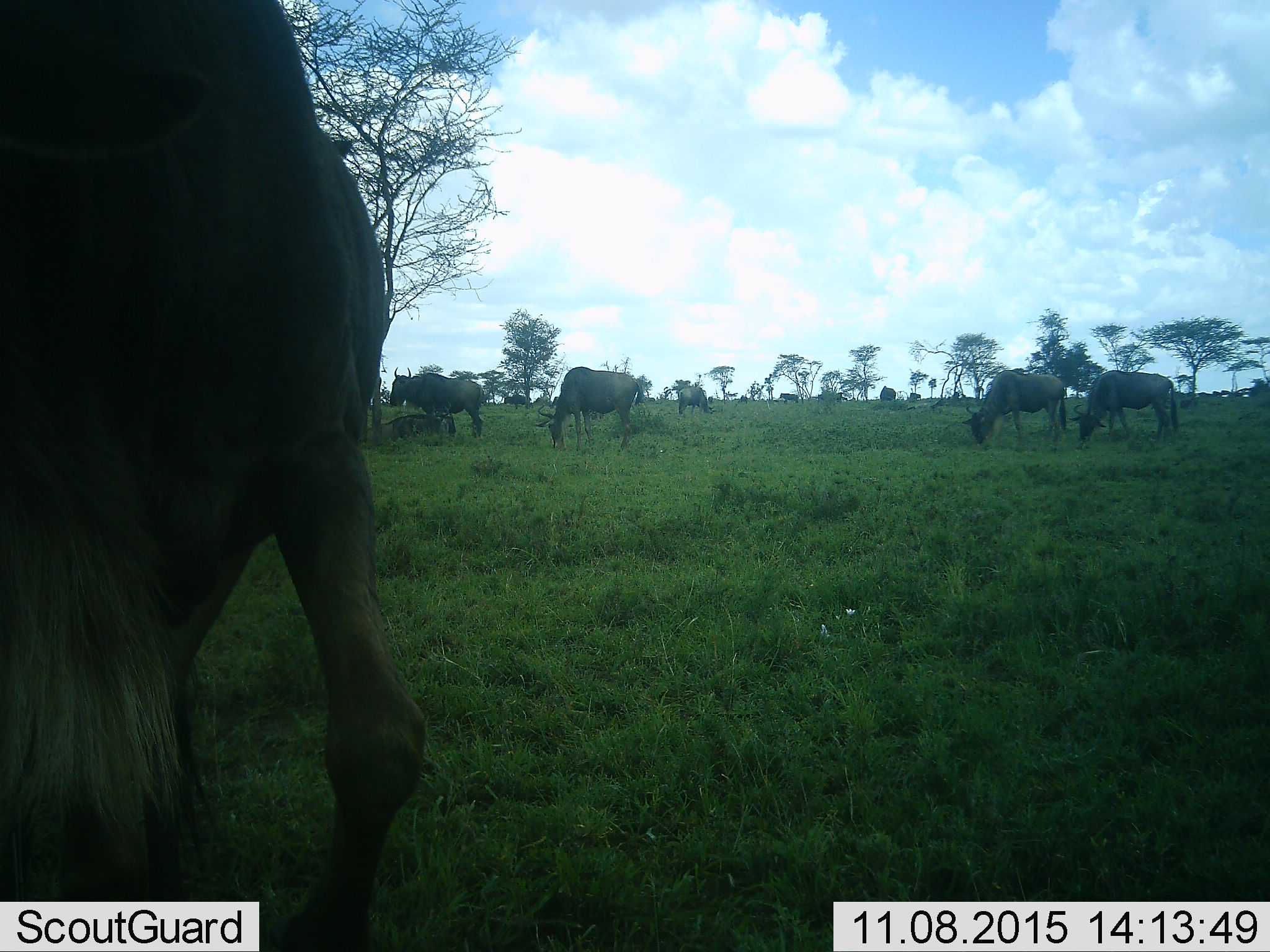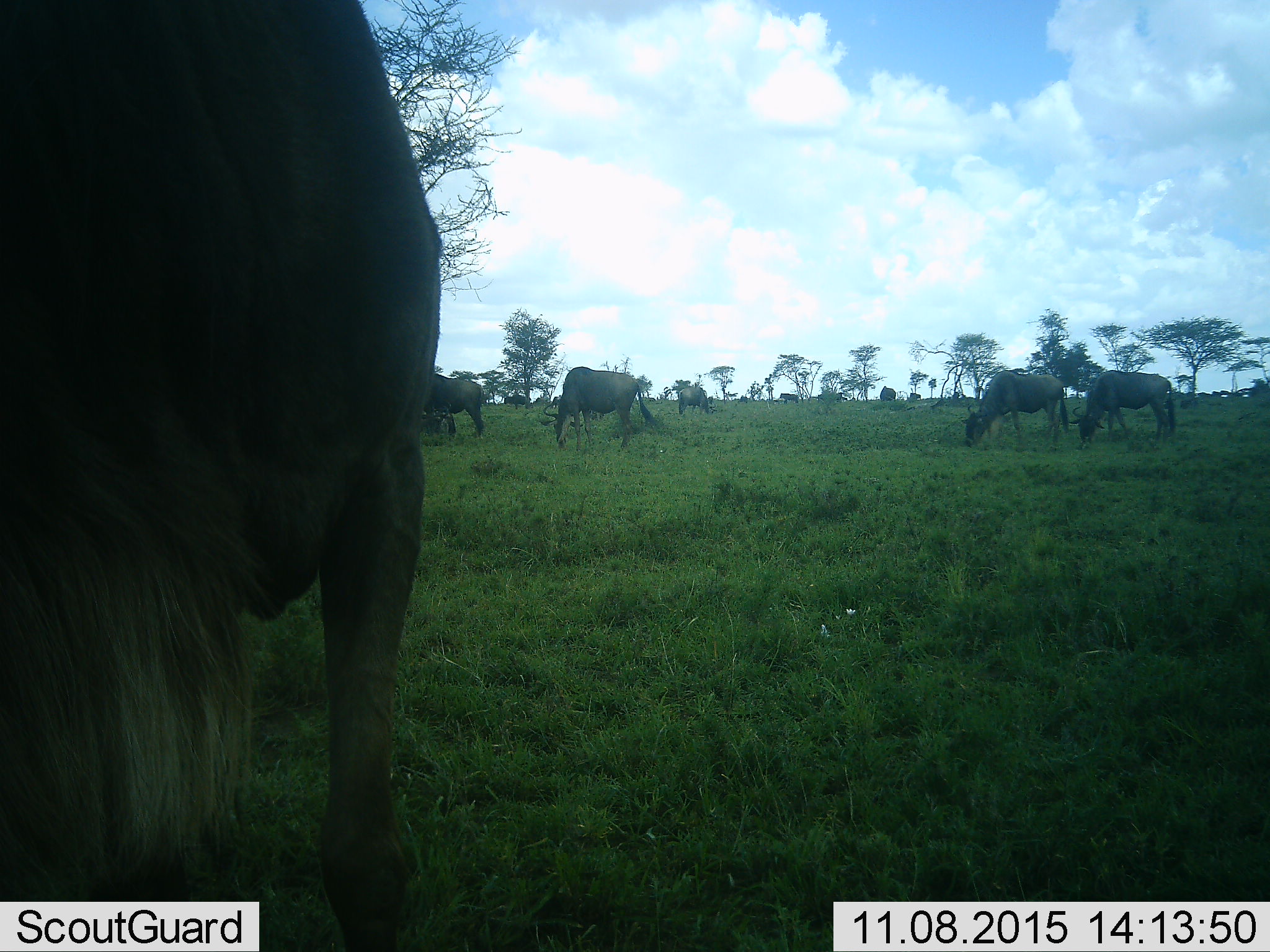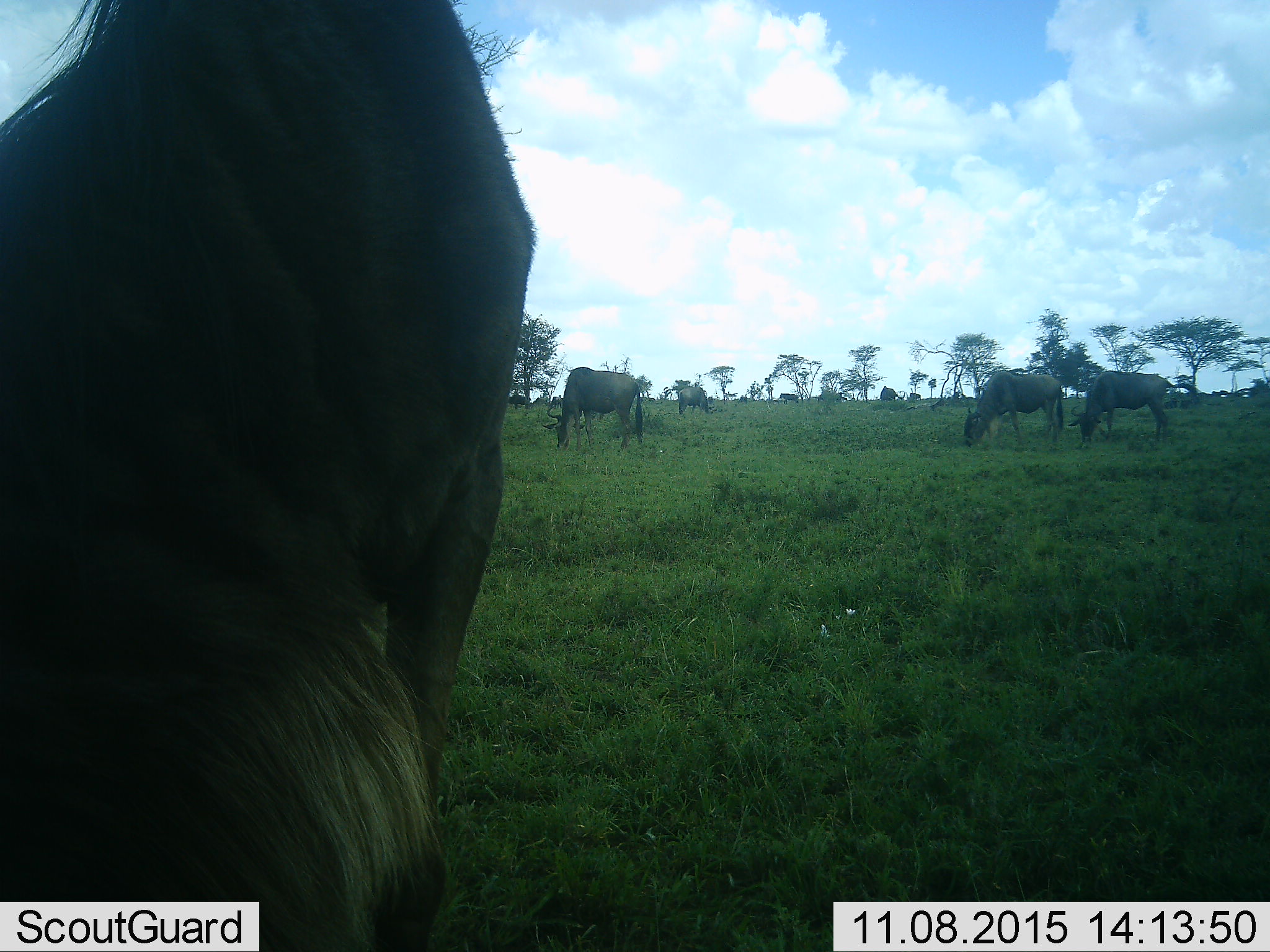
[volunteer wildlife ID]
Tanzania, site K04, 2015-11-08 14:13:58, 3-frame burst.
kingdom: Animalia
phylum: Chordata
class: Mammalia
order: Artiodactyla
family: Bovidae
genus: Connochaetes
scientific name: Connochaetes taurinus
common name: blue wildebeest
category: wildebeest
Wildebeest (blue wildebeest) (Connochaetes taurinus), count 11-50. Behavior (volunteer vote fractions): standing 60%, resting 40%, moving 50%, interacting 0%. Young present (vote fraction): 10%. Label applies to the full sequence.